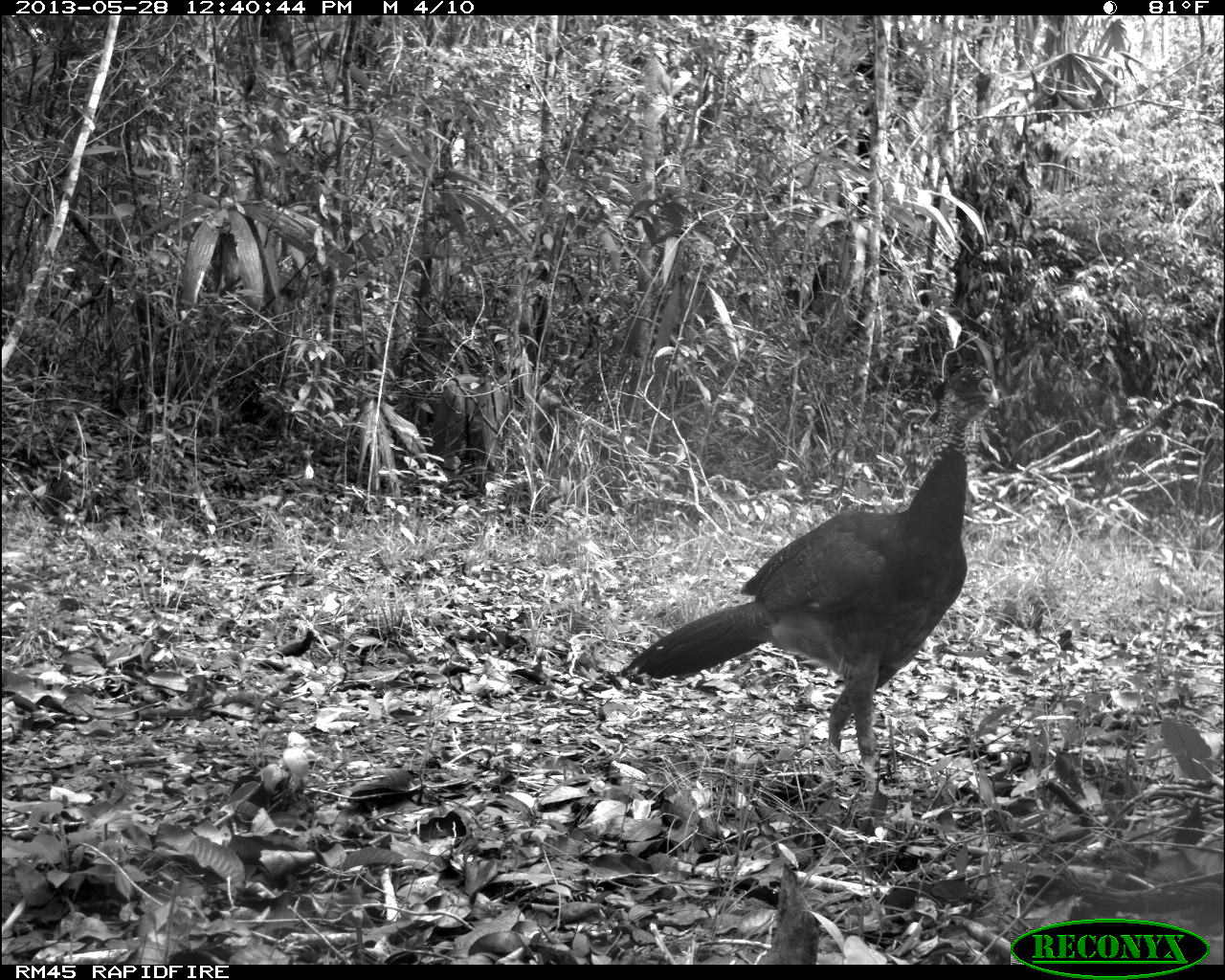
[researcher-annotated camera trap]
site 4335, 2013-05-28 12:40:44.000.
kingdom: Animalia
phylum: Chordata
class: Aves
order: Galliformes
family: Cracidae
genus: Crax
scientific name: Crax rubra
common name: great curassow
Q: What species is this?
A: Crax rubra (great curassow).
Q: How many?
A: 1.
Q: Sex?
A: Female.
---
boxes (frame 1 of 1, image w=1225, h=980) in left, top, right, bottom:
crax rubra: 599, 352, 999, 786